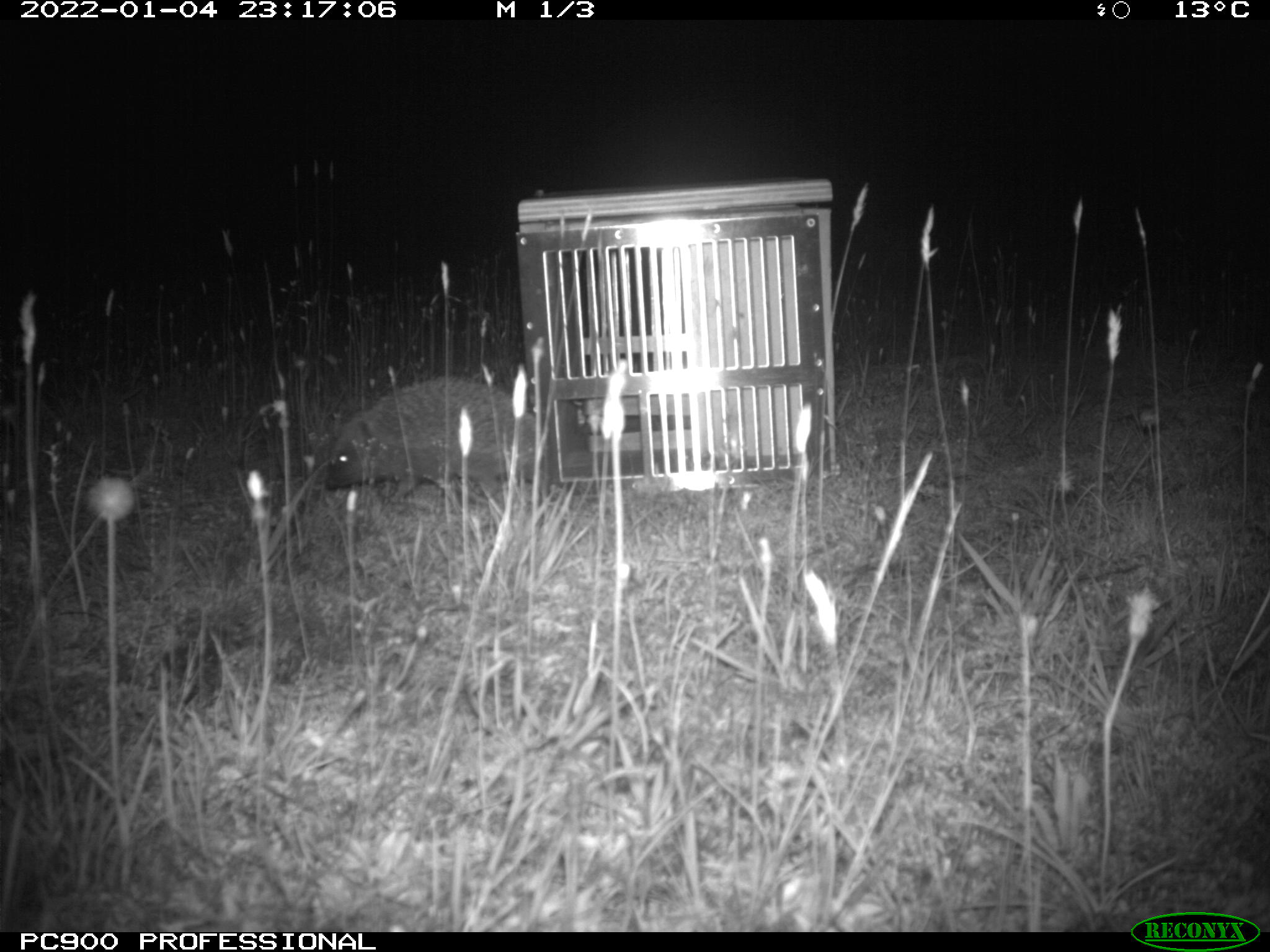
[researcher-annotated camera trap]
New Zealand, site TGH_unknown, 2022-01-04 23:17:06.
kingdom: Animalia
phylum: Chordata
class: Mammalia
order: Eulipotyphla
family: Erinaceidae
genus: Erinaceus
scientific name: Erinaceus europaeus europaeus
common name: european hedgehog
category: hedgehog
Hedgehog (european hedgehog) (Erinaceus europaeus europaeus).